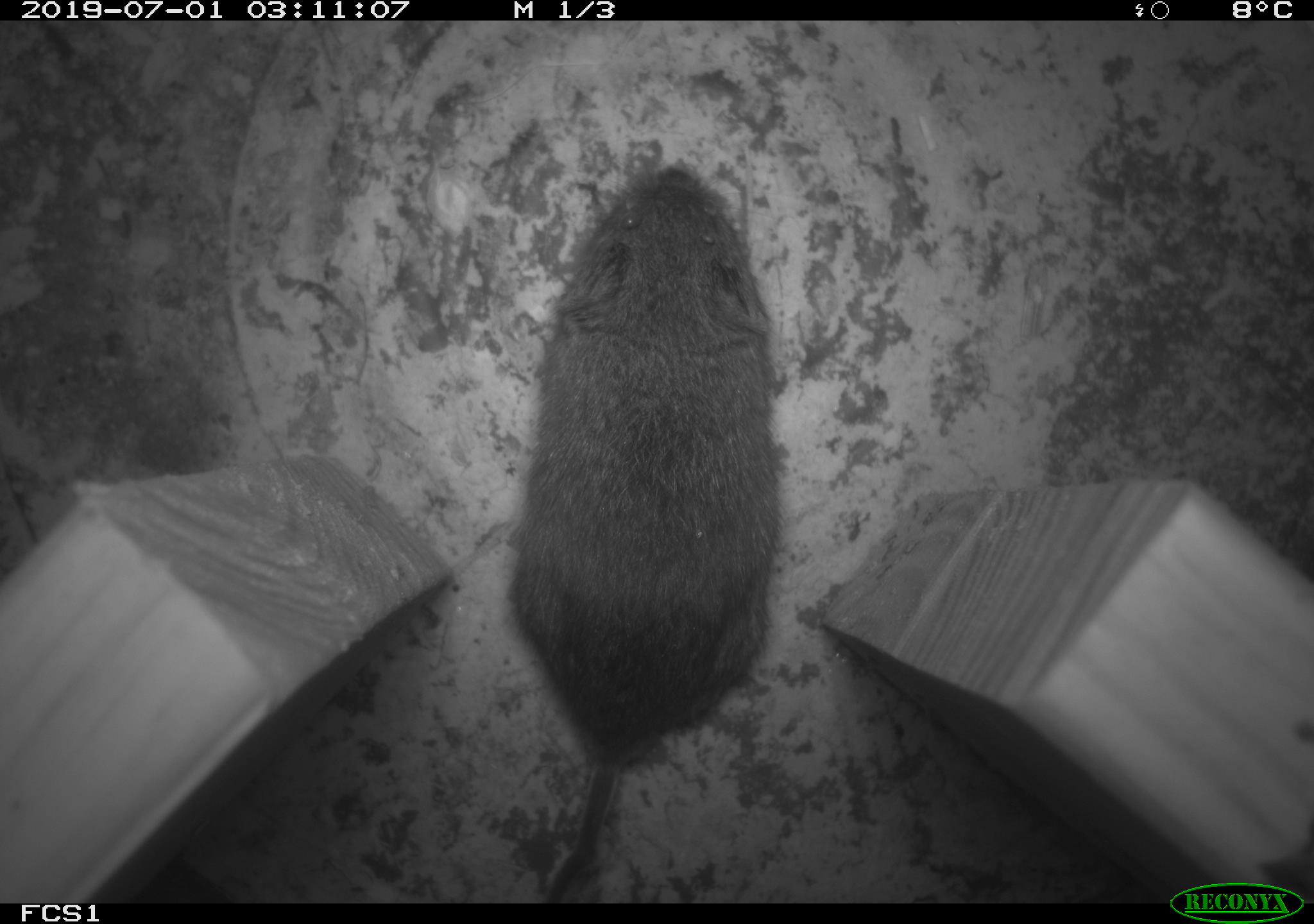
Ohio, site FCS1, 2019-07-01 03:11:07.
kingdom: Animalia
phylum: Chordata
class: Mammalia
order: Rodentia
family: Cricetidae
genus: Microtus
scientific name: Microtus pennsylvanicus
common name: meadow vole